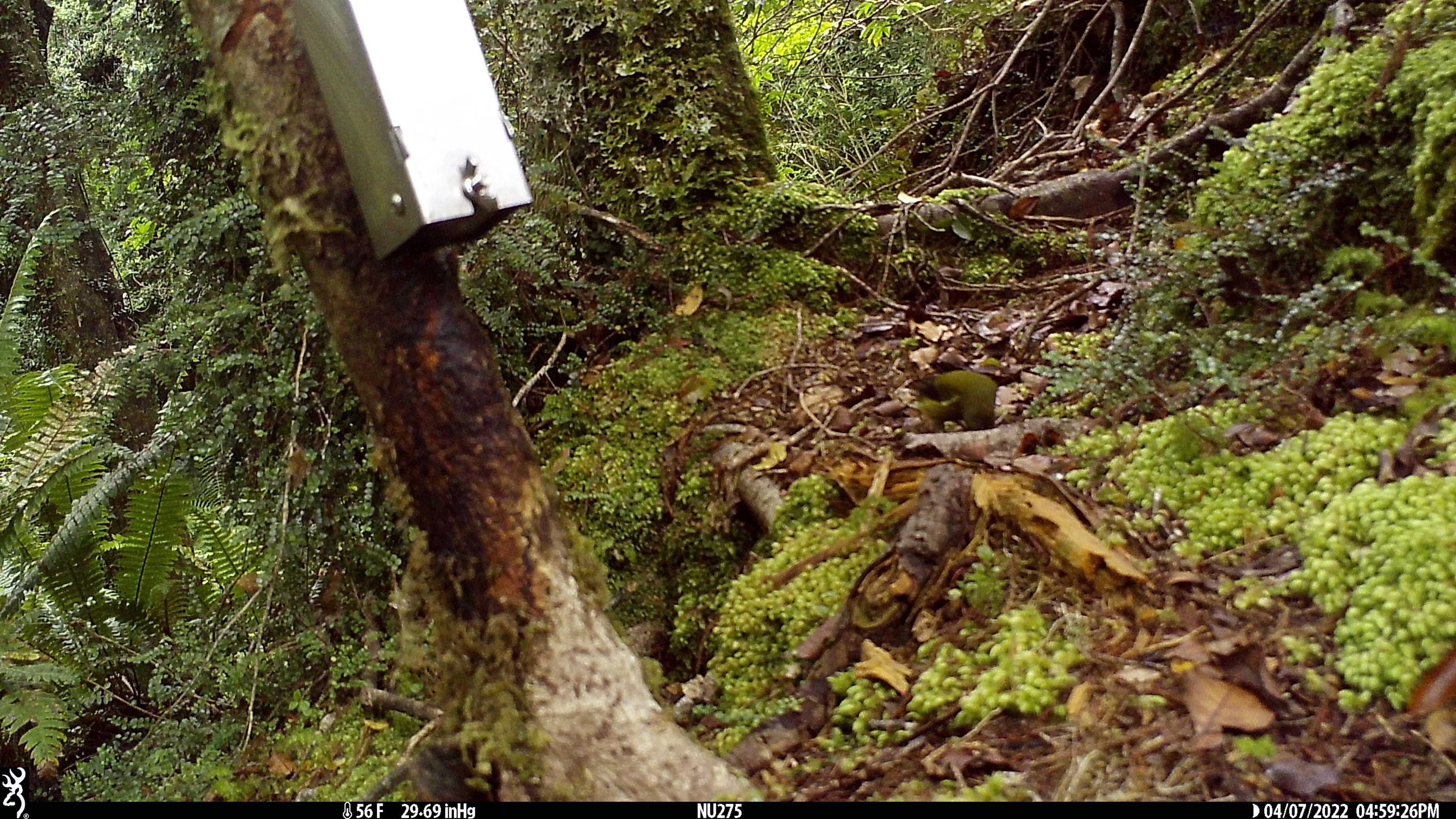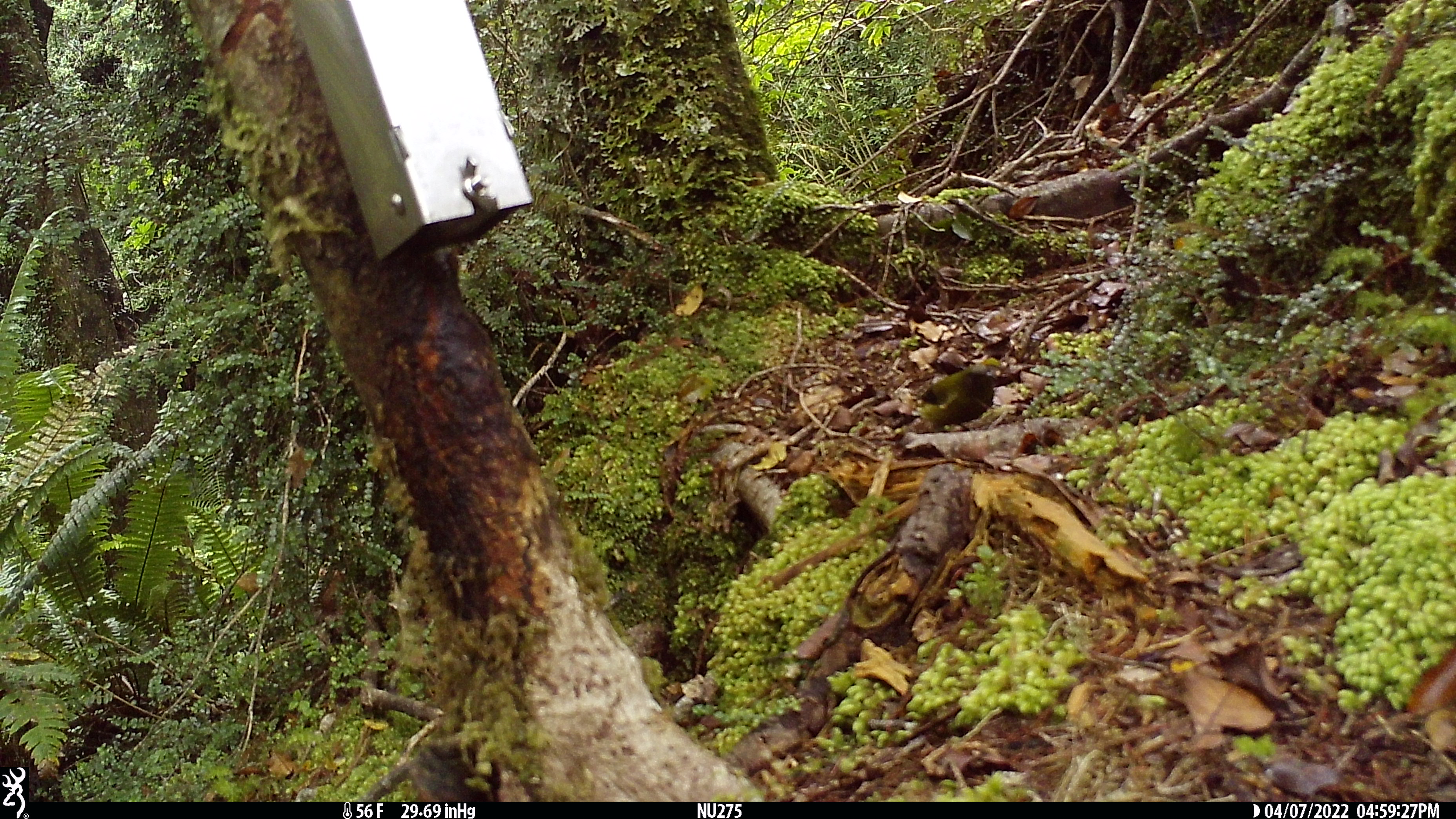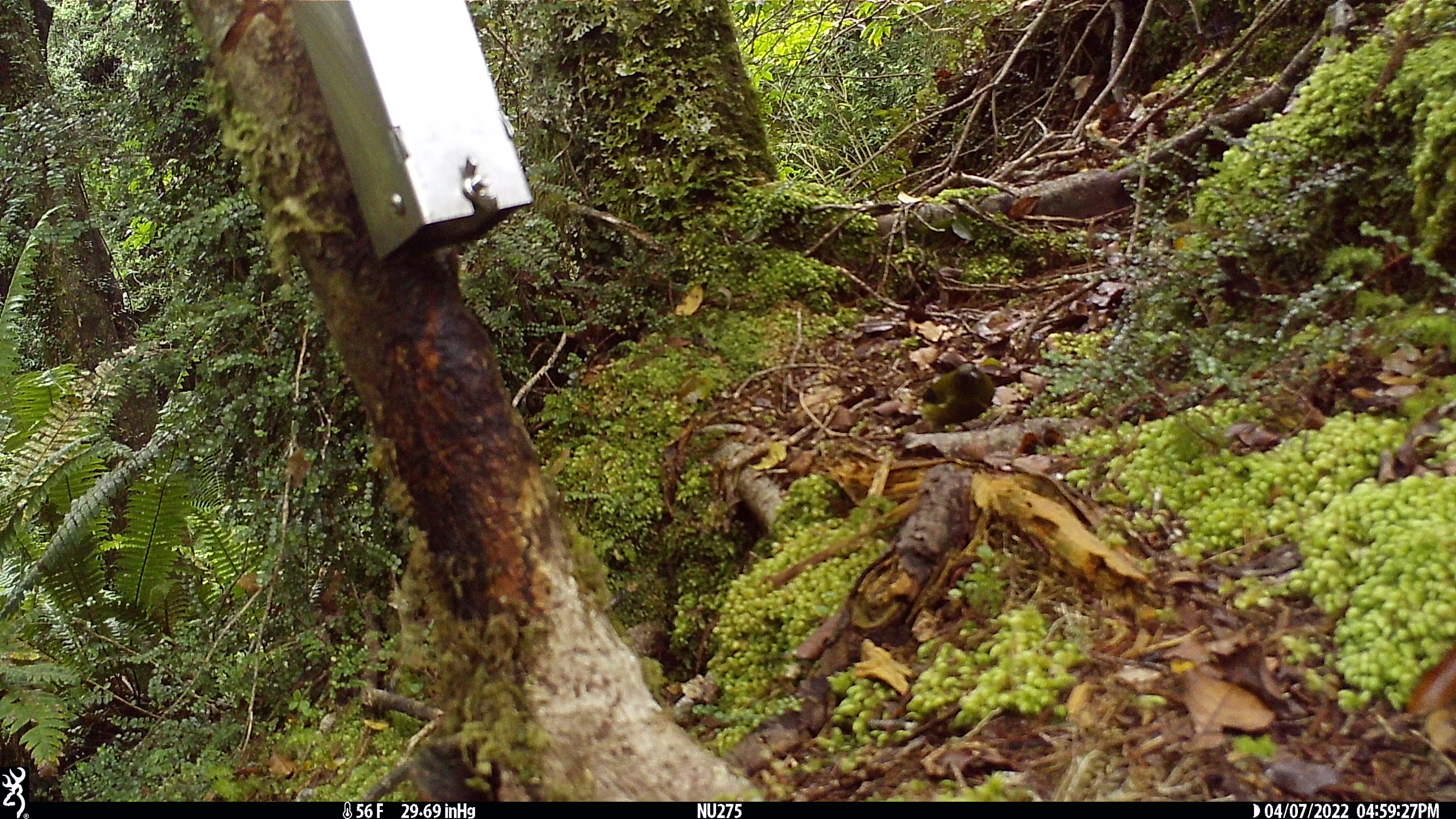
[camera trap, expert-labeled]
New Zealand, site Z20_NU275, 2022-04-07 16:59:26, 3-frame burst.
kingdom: Animalia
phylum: Chordata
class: Aves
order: Passeriformes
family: Meliphagidae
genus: Anthornis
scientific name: Anthornis melanura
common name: new zealand bellbird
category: bellbird